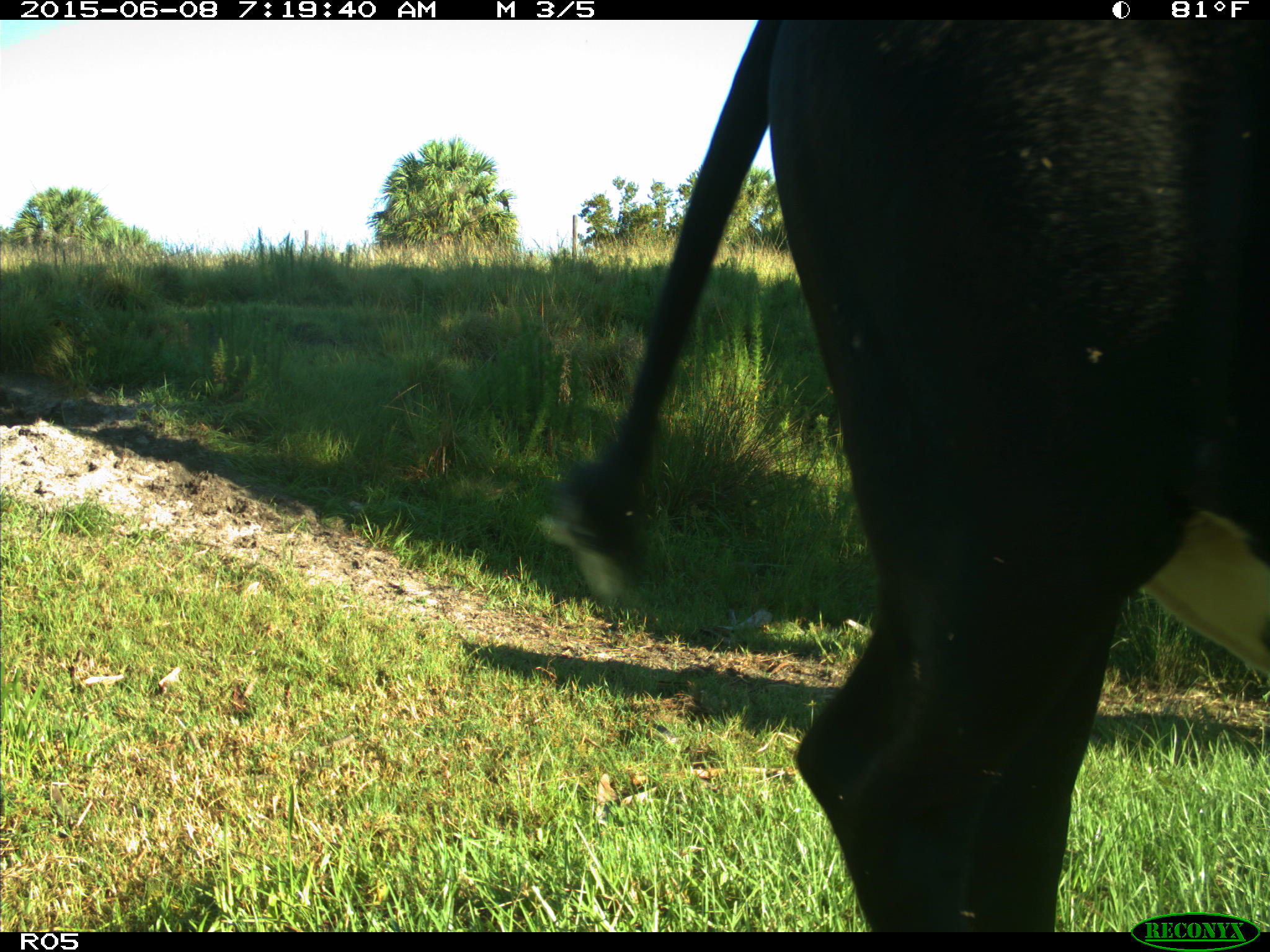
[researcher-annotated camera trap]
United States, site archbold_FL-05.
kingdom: Animalia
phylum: Chordata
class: Mammalia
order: Artiodactyla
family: Bovidae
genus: Bos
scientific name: Bos taurus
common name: domestic cow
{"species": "Bos taurus (domestic cow)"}